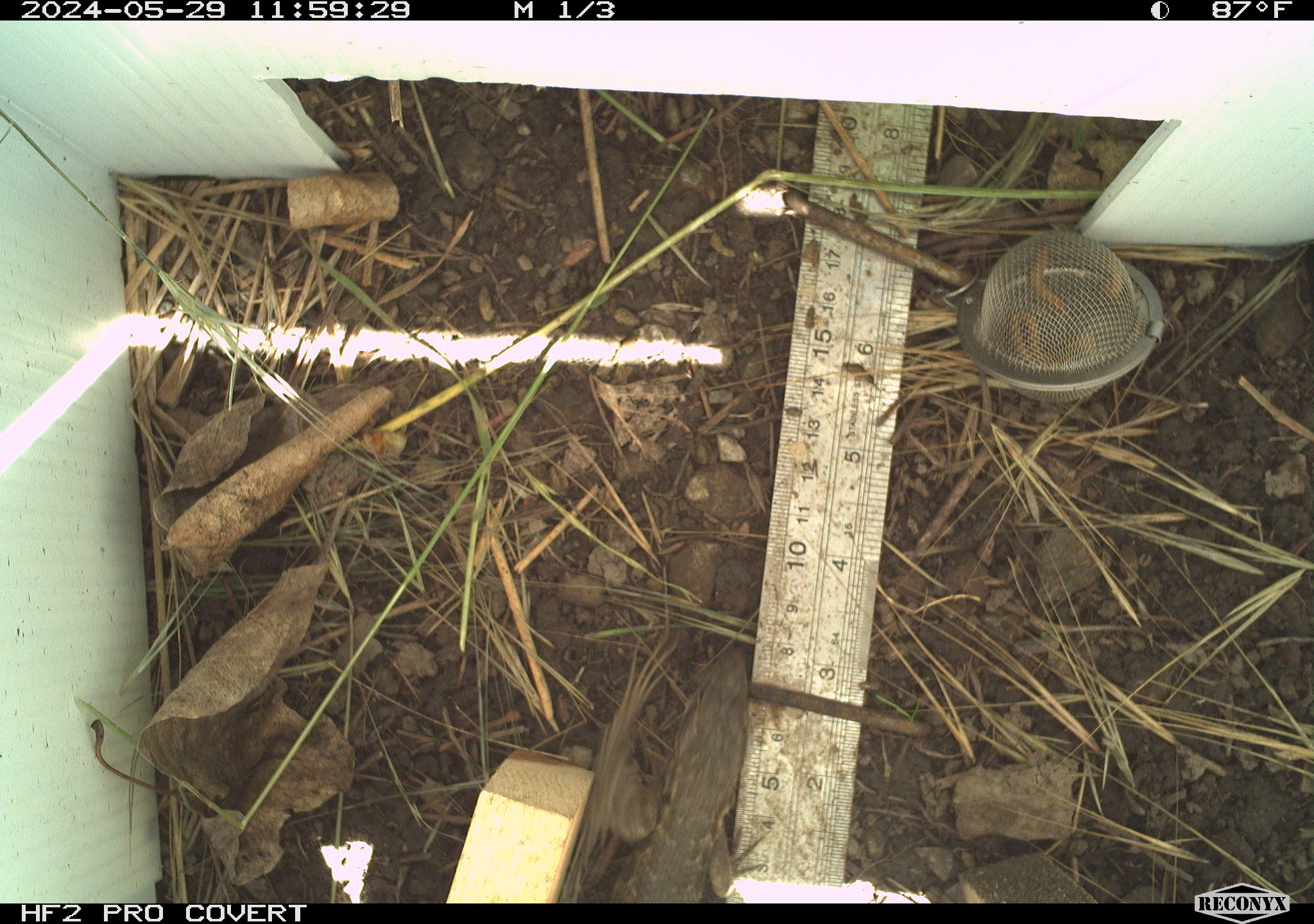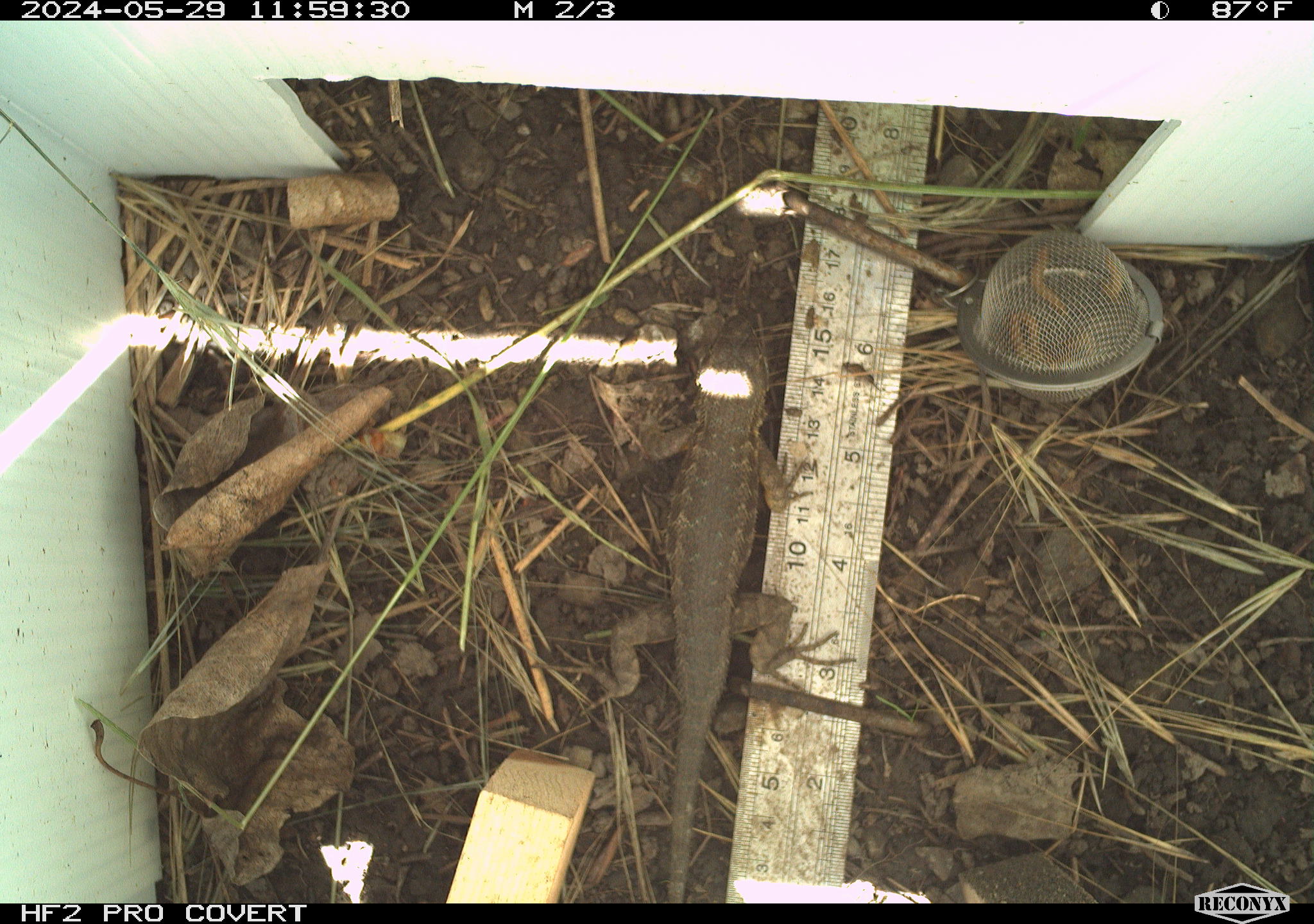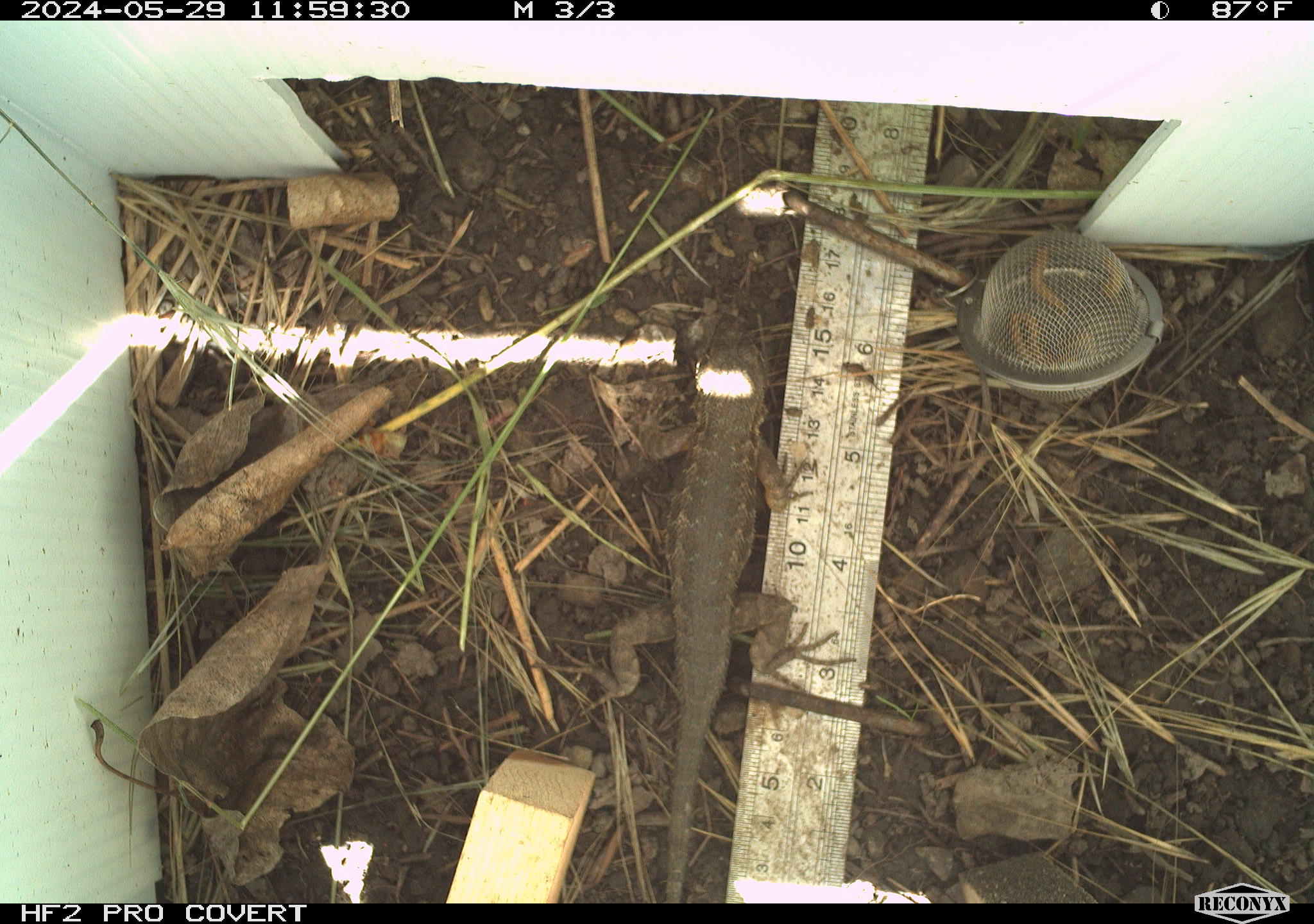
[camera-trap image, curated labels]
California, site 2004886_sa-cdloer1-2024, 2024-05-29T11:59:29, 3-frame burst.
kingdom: Animalia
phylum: Chordata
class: Reptilia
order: Squamata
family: Phrynosomatidae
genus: Sceloporus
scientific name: Sceloporus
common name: spiny lizards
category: sceloporus species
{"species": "sceloporus species (spiny lizards) (Sceloporus)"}